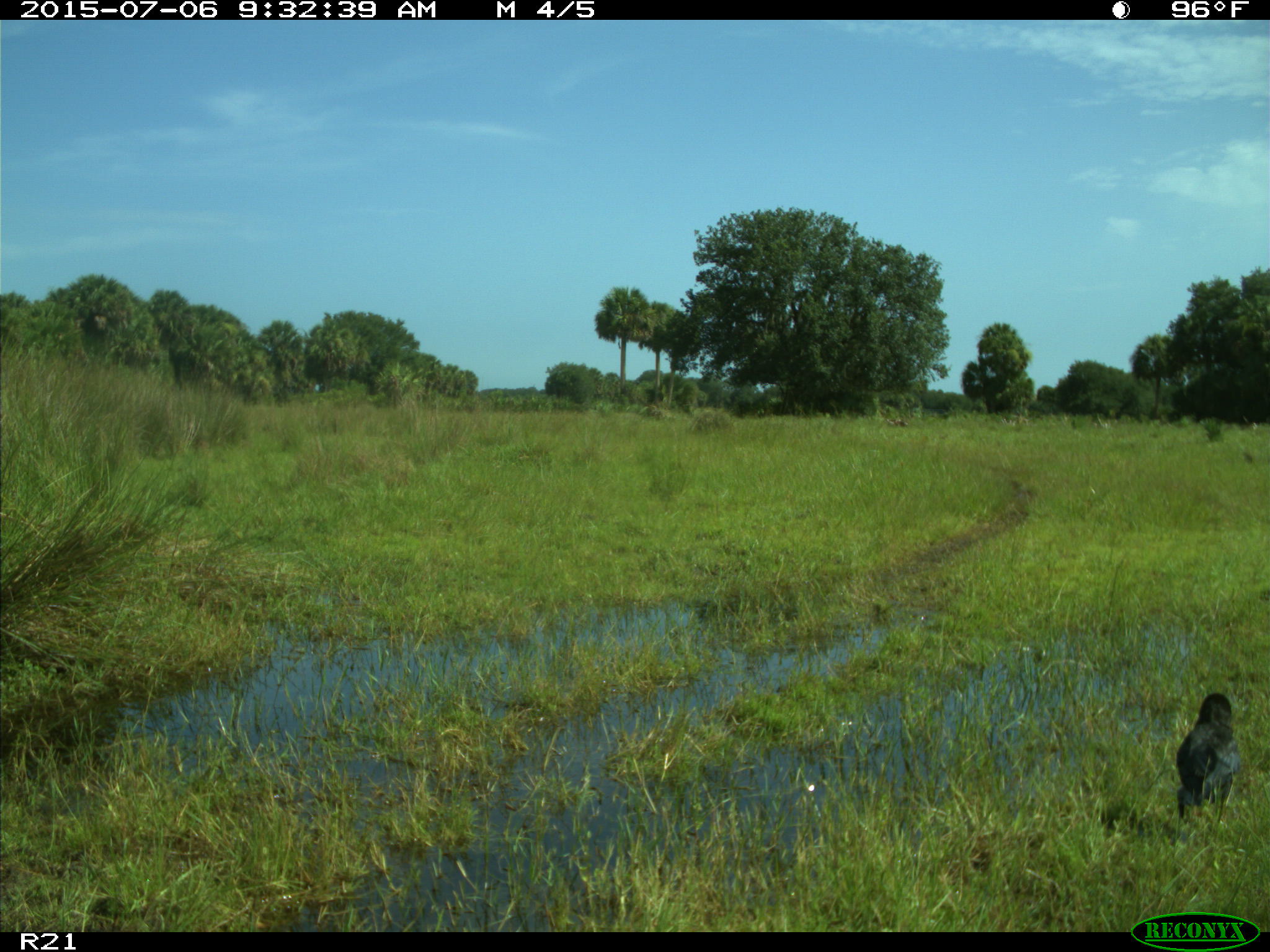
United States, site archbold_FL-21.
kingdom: Animalia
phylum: Chordata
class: Aves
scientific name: Aves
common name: birds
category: unidentified bird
Unidentified bird (birds) (Aves).